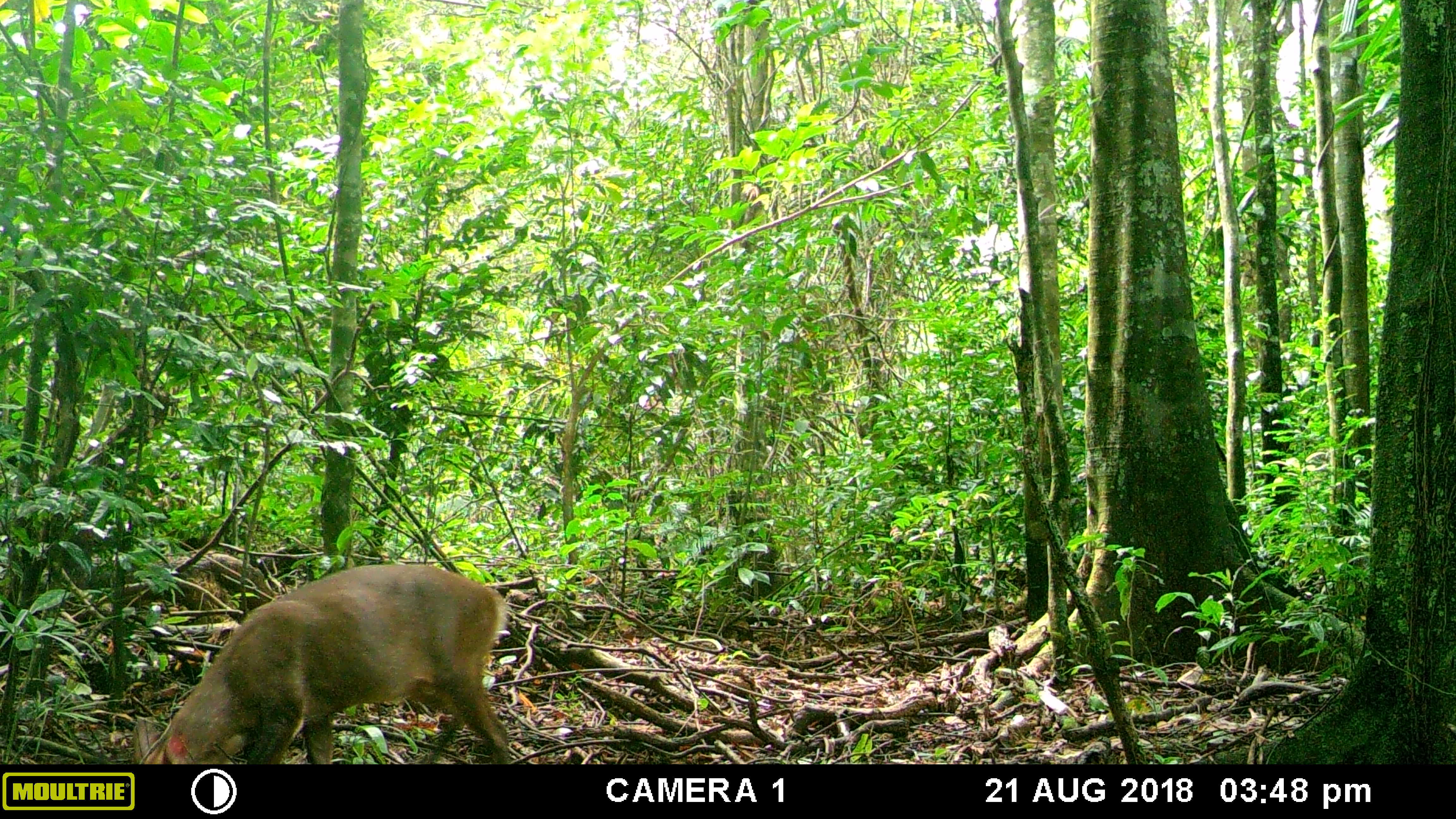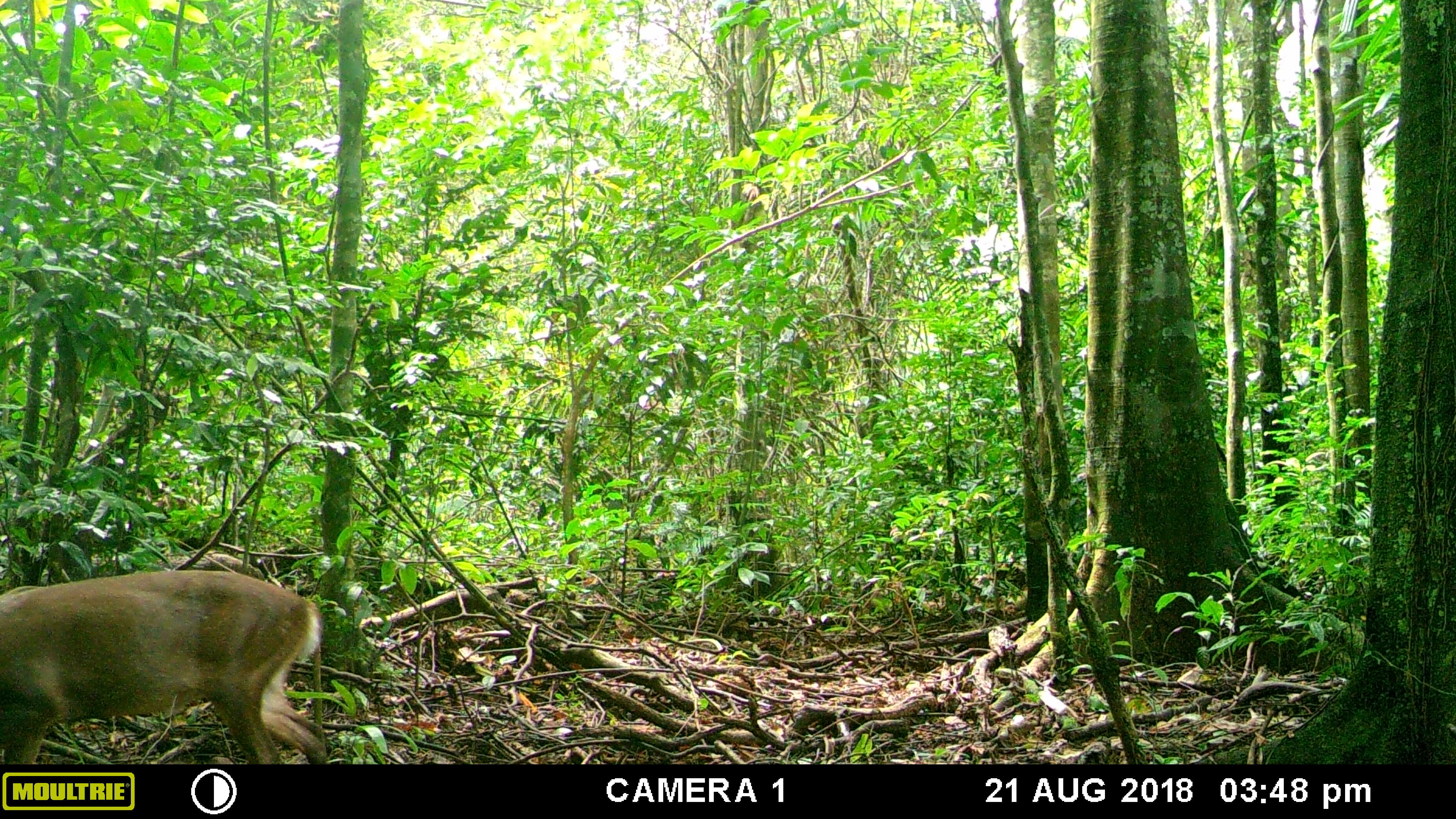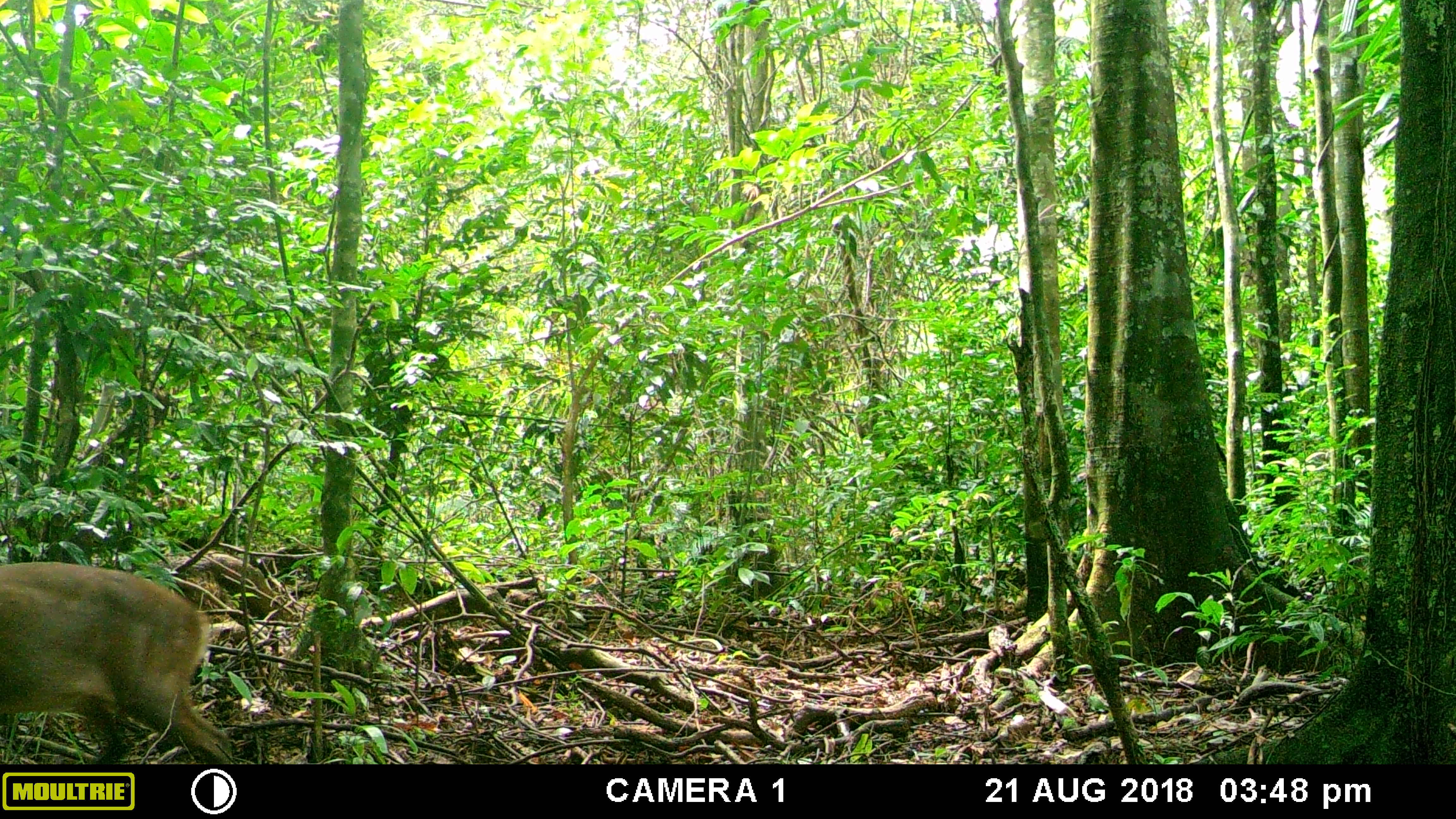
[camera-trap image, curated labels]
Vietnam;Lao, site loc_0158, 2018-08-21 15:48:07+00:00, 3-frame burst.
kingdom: Animalia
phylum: Chordata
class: Mammalia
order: Artiodactyla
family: Cervidae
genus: Muntiacus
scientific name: Muntiacus vuquangensis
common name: large-antlered muntjac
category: large antlered muntjac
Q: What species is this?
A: Large antlered muntjac (large-antlered muntjac) (Muntiacus vuquangensis).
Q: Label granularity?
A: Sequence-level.